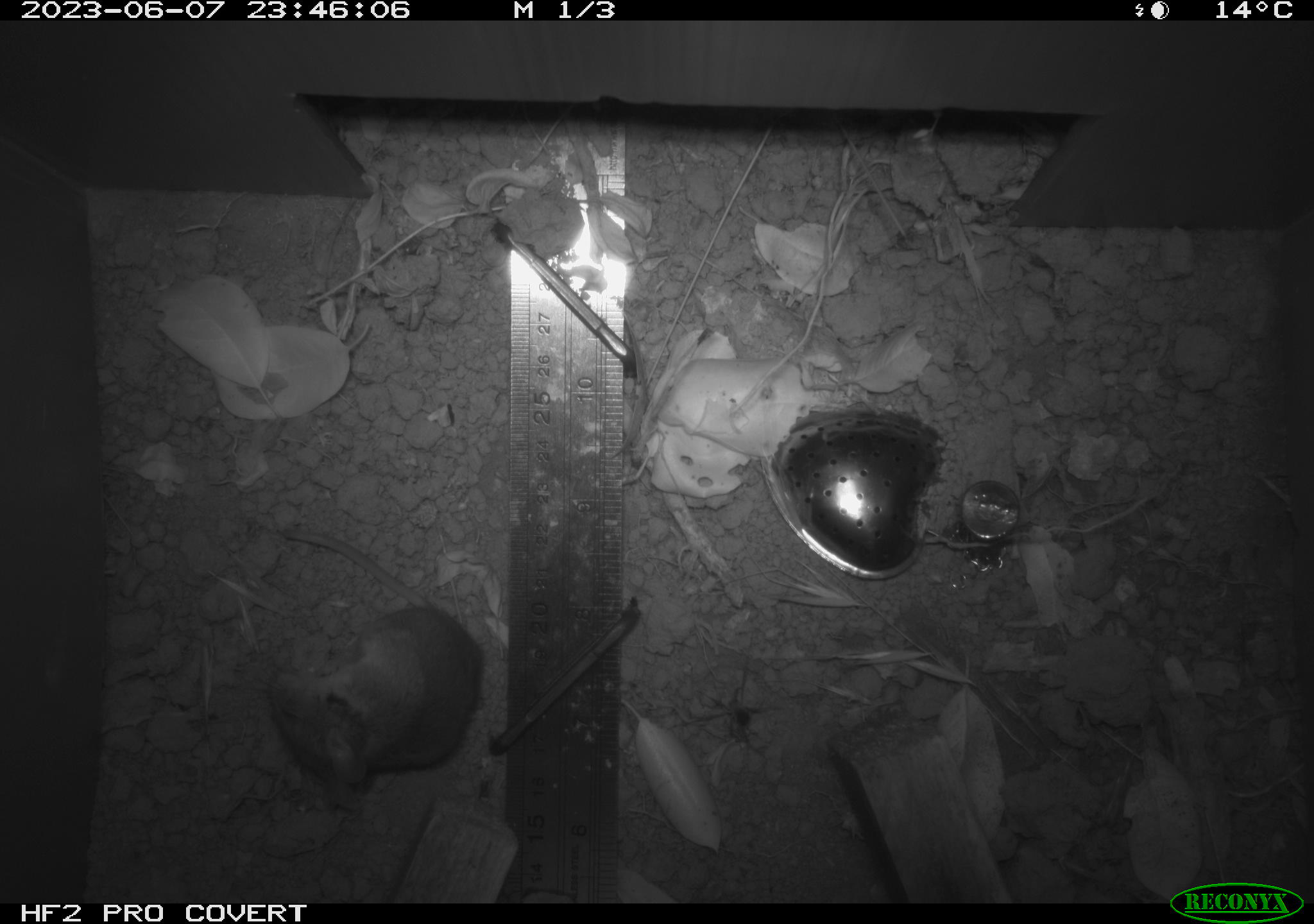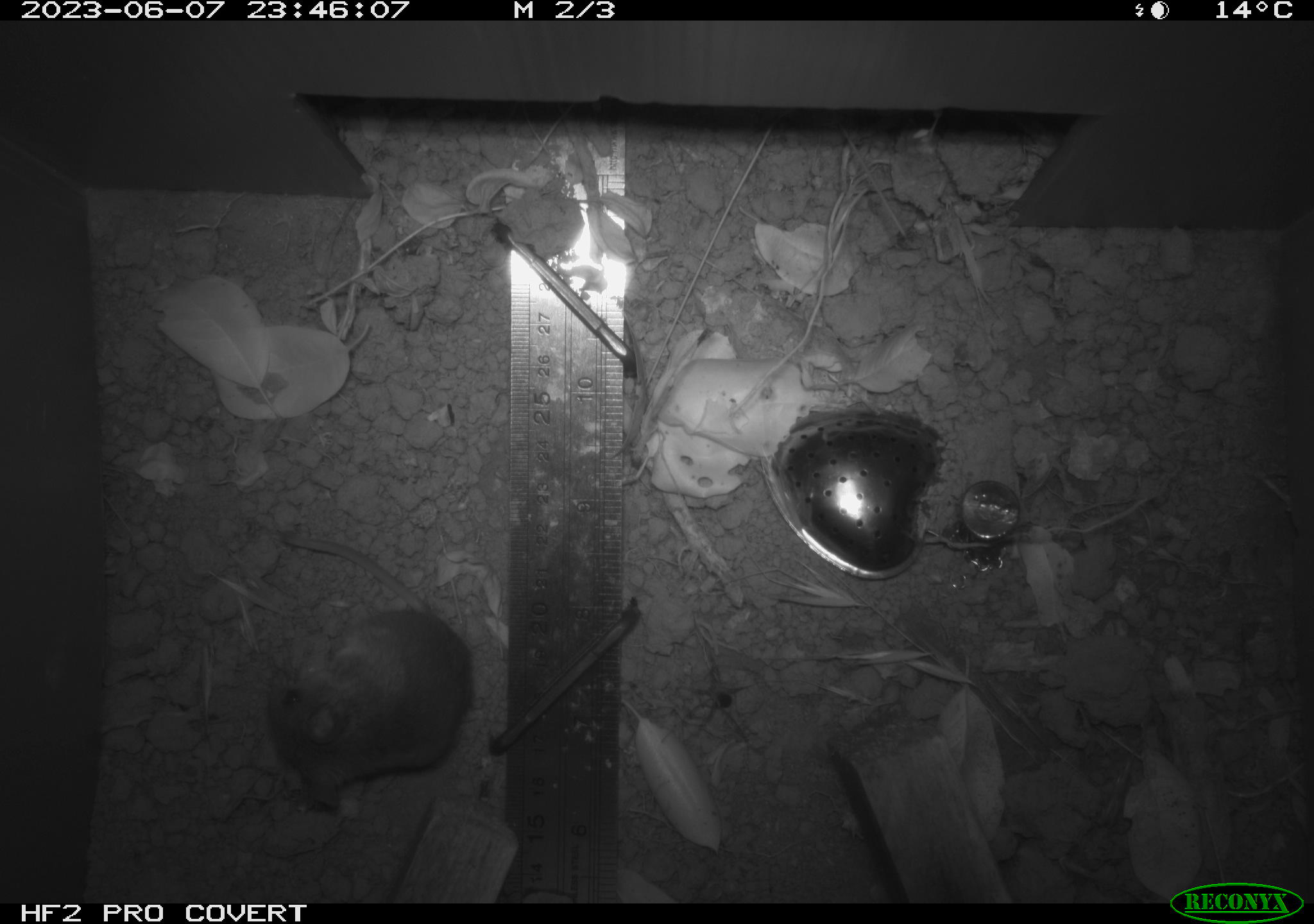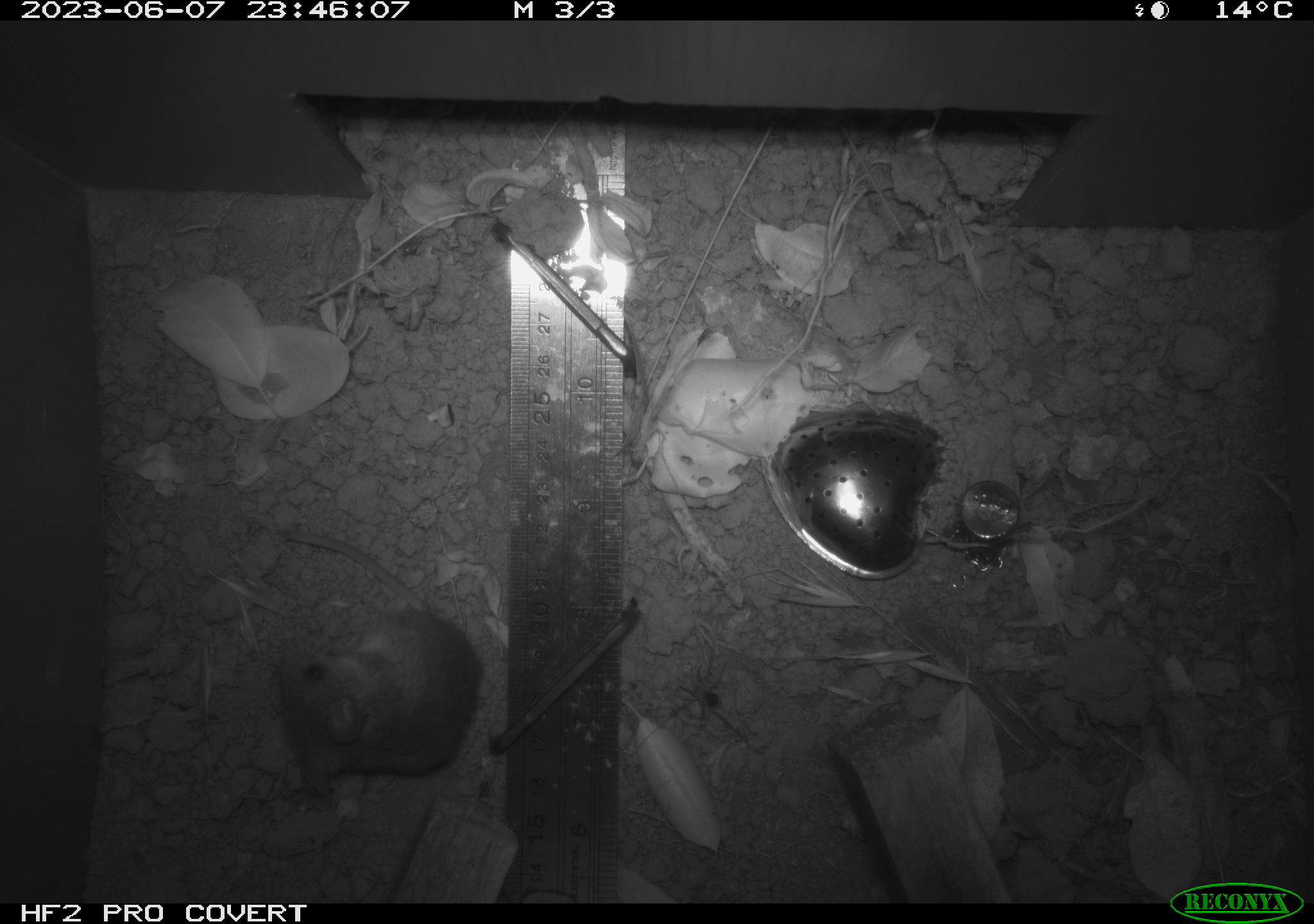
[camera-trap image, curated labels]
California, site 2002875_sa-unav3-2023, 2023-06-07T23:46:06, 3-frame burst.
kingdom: Animalia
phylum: Chordata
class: Mammalia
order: Rodentia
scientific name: Rodentia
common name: mouse species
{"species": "mouse species (Rodentia)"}